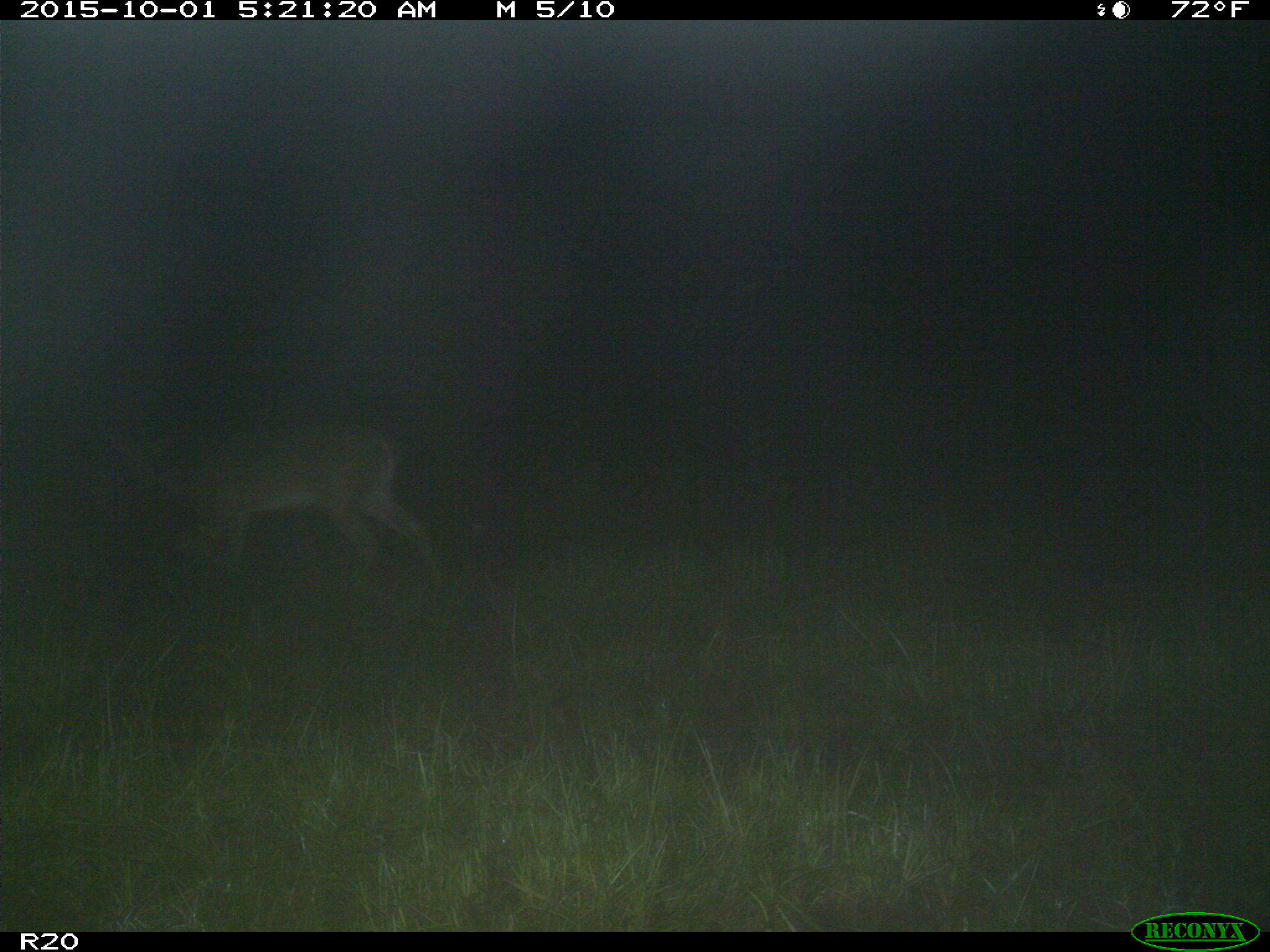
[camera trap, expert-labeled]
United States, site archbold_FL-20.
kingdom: Animalia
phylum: Chordata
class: Mammalia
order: Artiodactyla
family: Cervidae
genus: Odocoileus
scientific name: Odocoileus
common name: deer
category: unidentified deer